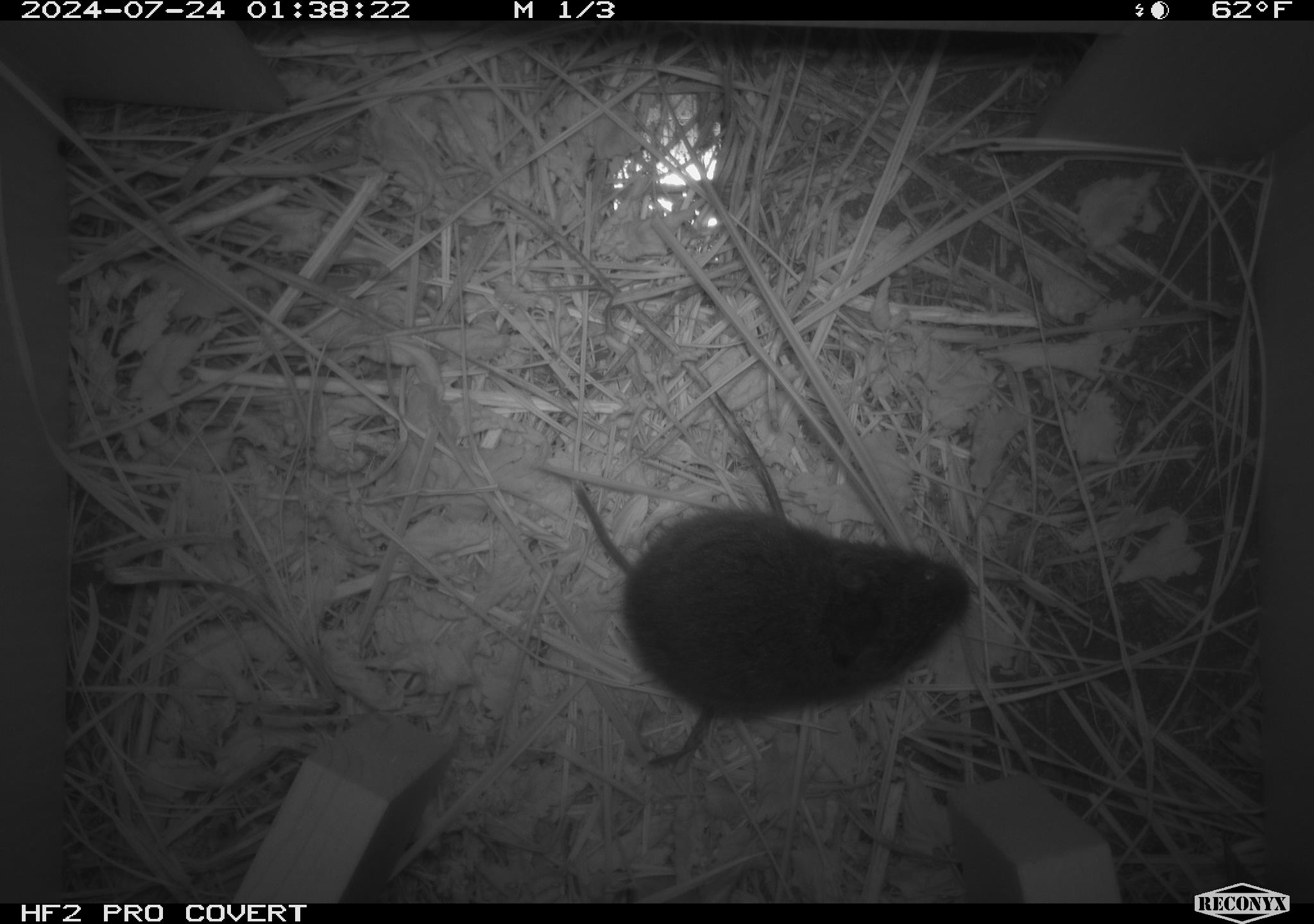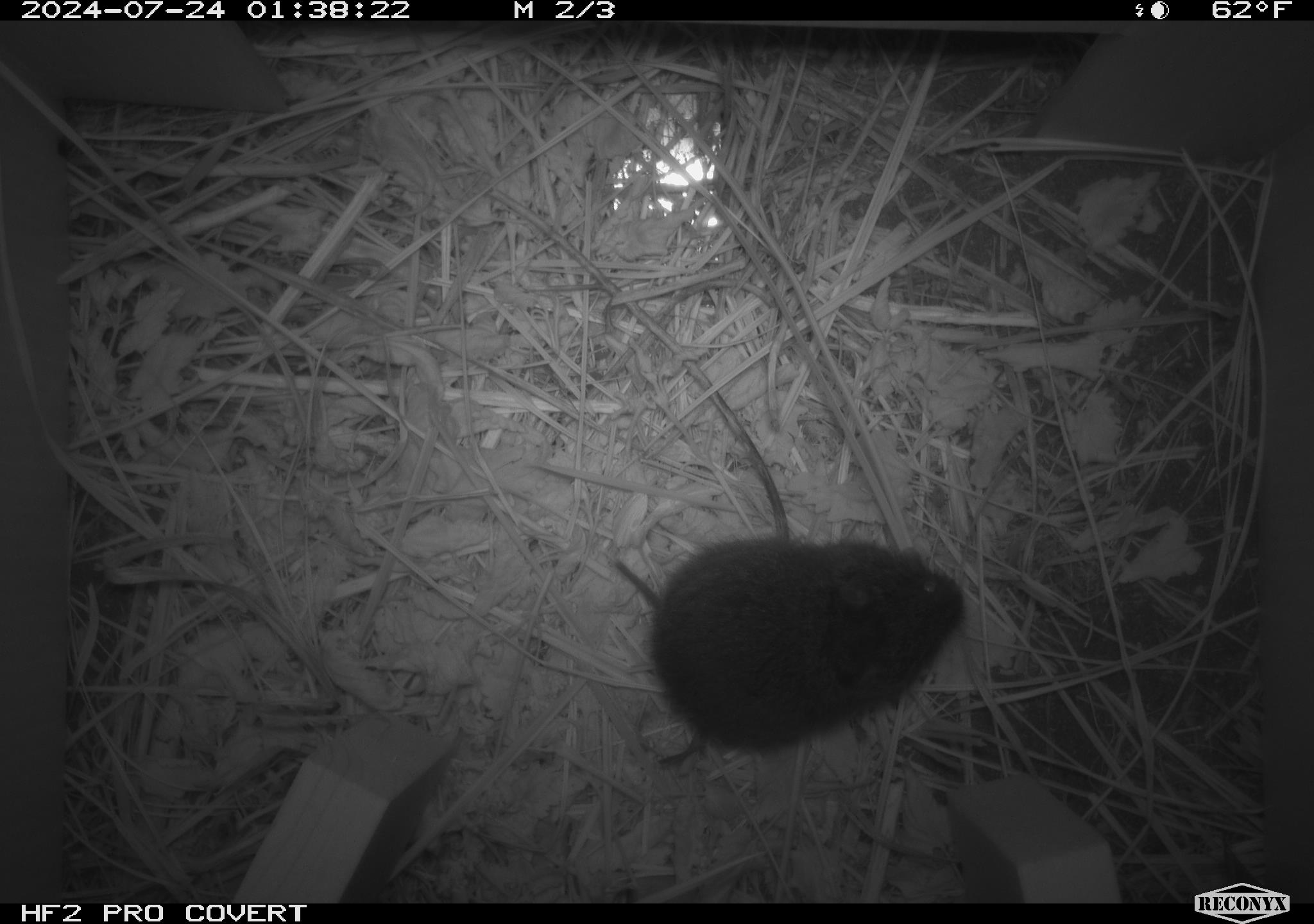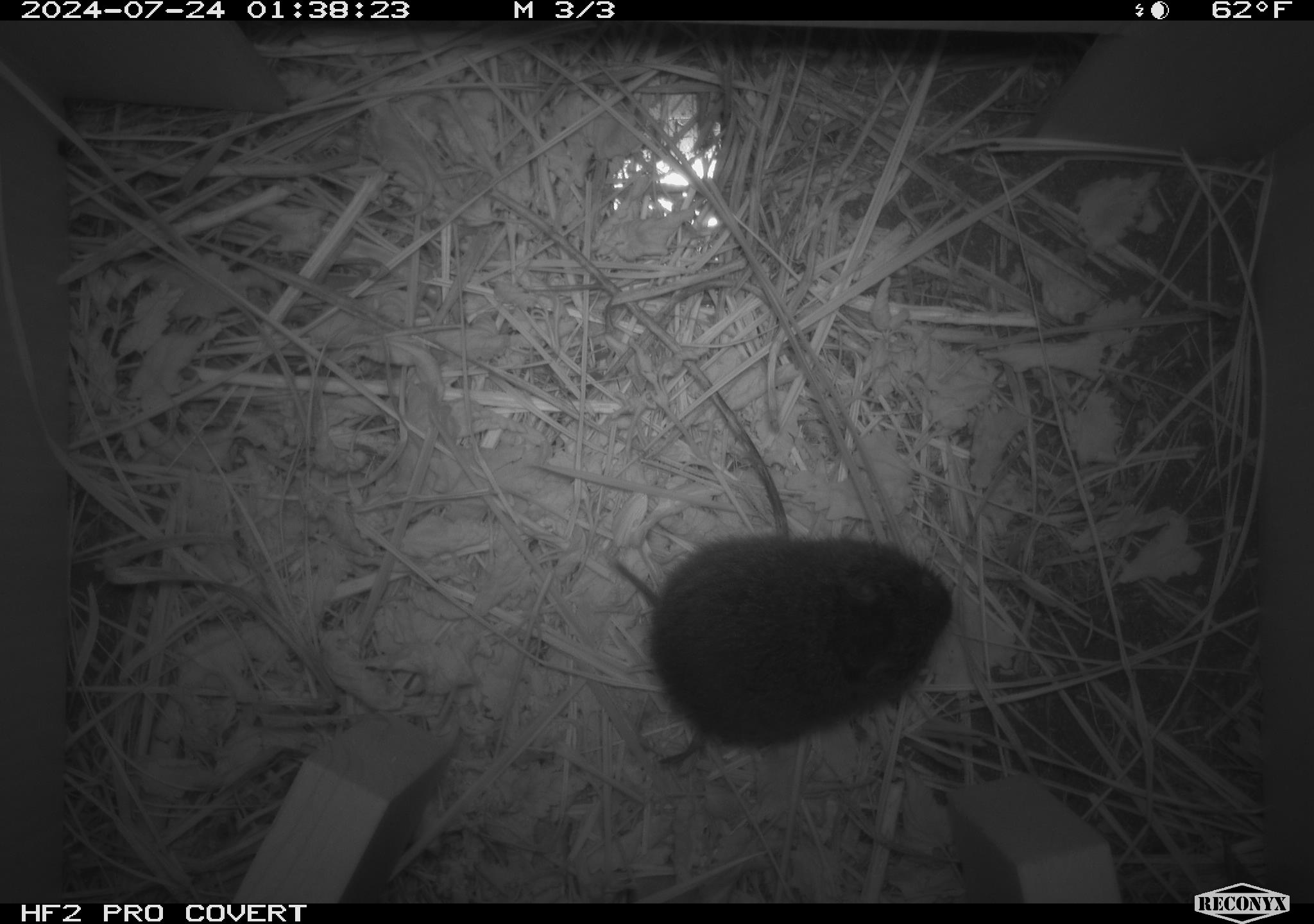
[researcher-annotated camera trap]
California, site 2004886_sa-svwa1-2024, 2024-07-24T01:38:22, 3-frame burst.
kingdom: Animalia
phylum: Chordata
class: Mammalia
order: Rodentia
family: Cricetidae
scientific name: Arvicolinae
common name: voles, lemmings, and muskrats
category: arvicolinae subfamily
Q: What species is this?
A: Arvicolinae subfamily (voles, lemmings, and muskrats) (Arvicolinae).